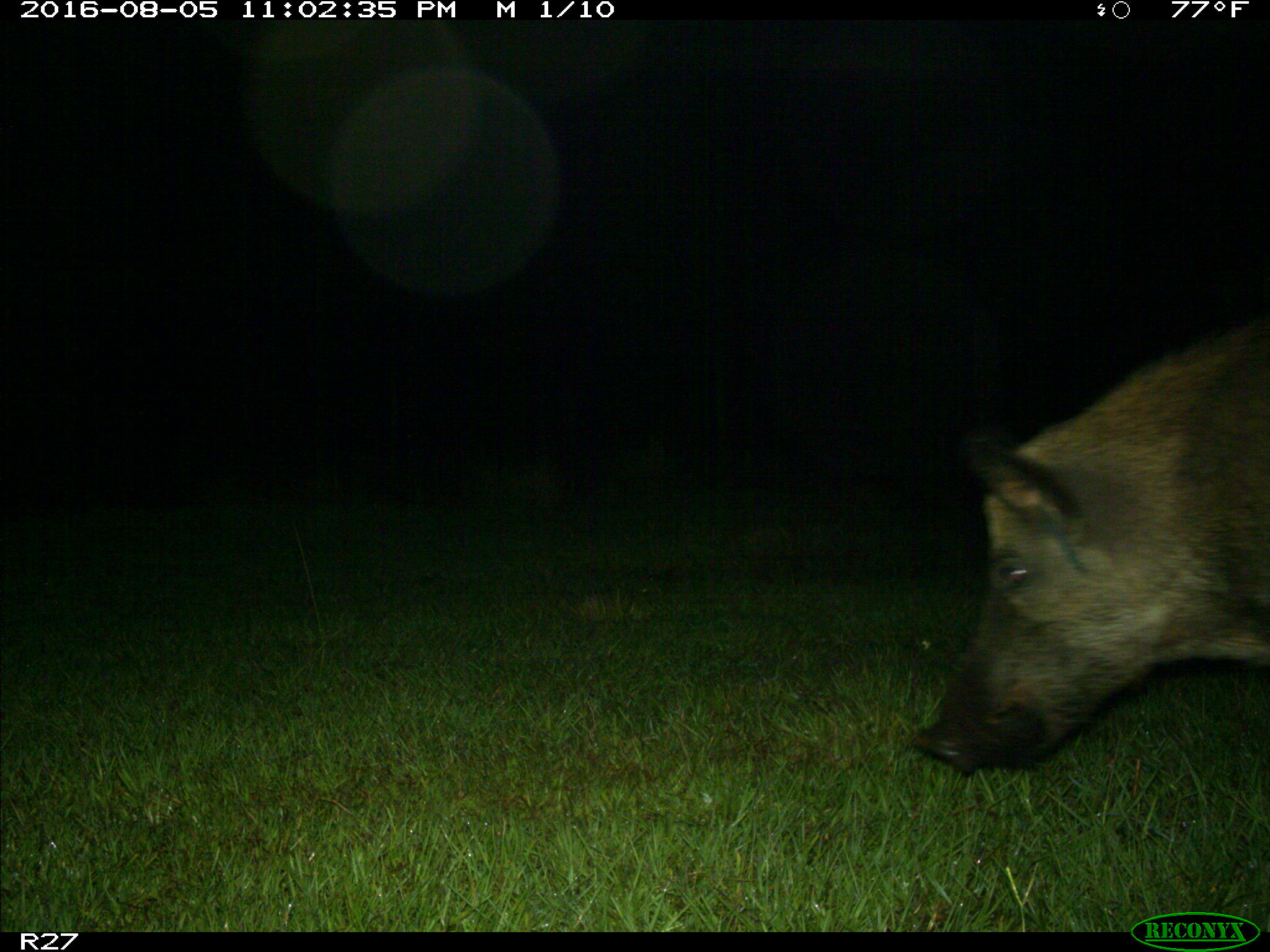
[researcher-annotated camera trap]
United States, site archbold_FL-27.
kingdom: Animalia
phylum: Chordata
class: Mammalia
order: Artiodactyla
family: Suidae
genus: Sus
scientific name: Sus scrofa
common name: wild boar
Sus scrofa (wild boar).